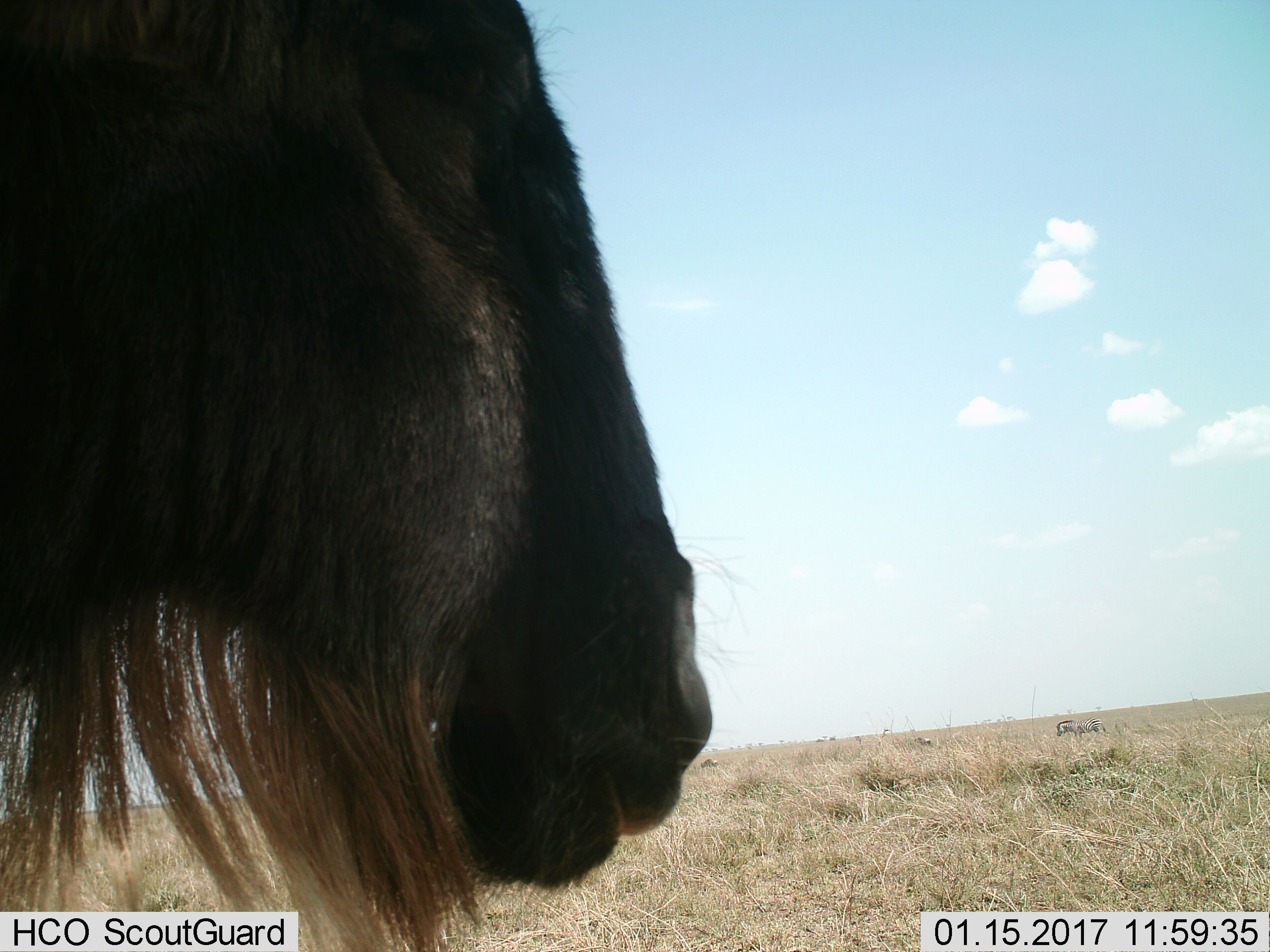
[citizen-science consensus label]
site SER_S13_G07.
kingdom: Animalia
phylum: Chordata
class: Mammalia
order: Artiodactyla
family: Bovidae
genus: Connochaetes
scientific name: Connochaetes taurinus taurinus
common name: blue wildebeest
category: wildebeestblue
Wildebeestblue (blue wildebeest) (Connochaetes taurinus taurinus), count 1. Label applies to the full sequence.